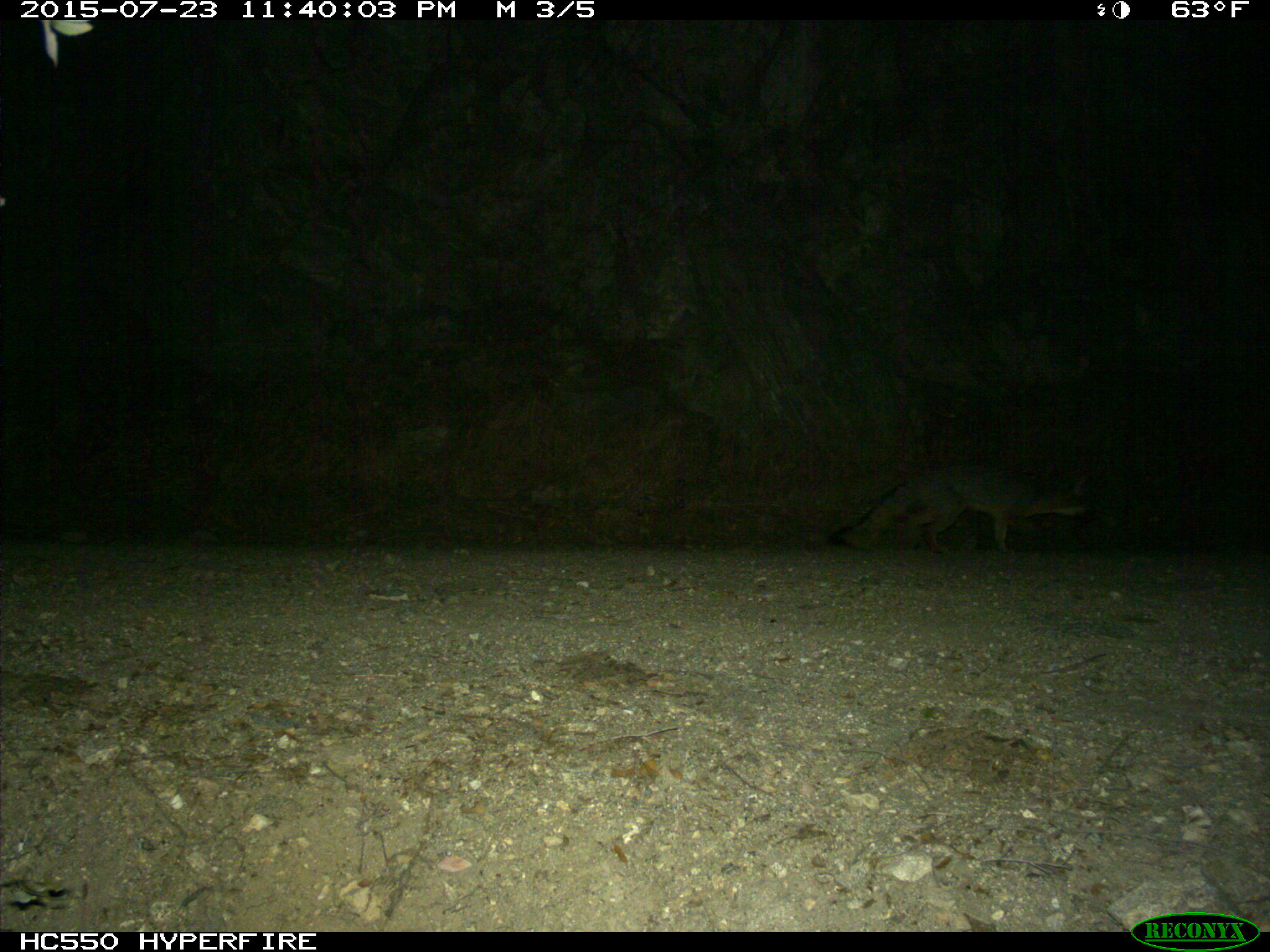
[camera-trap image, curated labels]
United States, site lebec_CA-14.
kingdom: Animalia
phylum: Chordata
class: Mammalia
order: Carnivora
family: Canidae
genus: Urocyon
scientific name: Urocyon cinereoargenteus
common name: gray fox